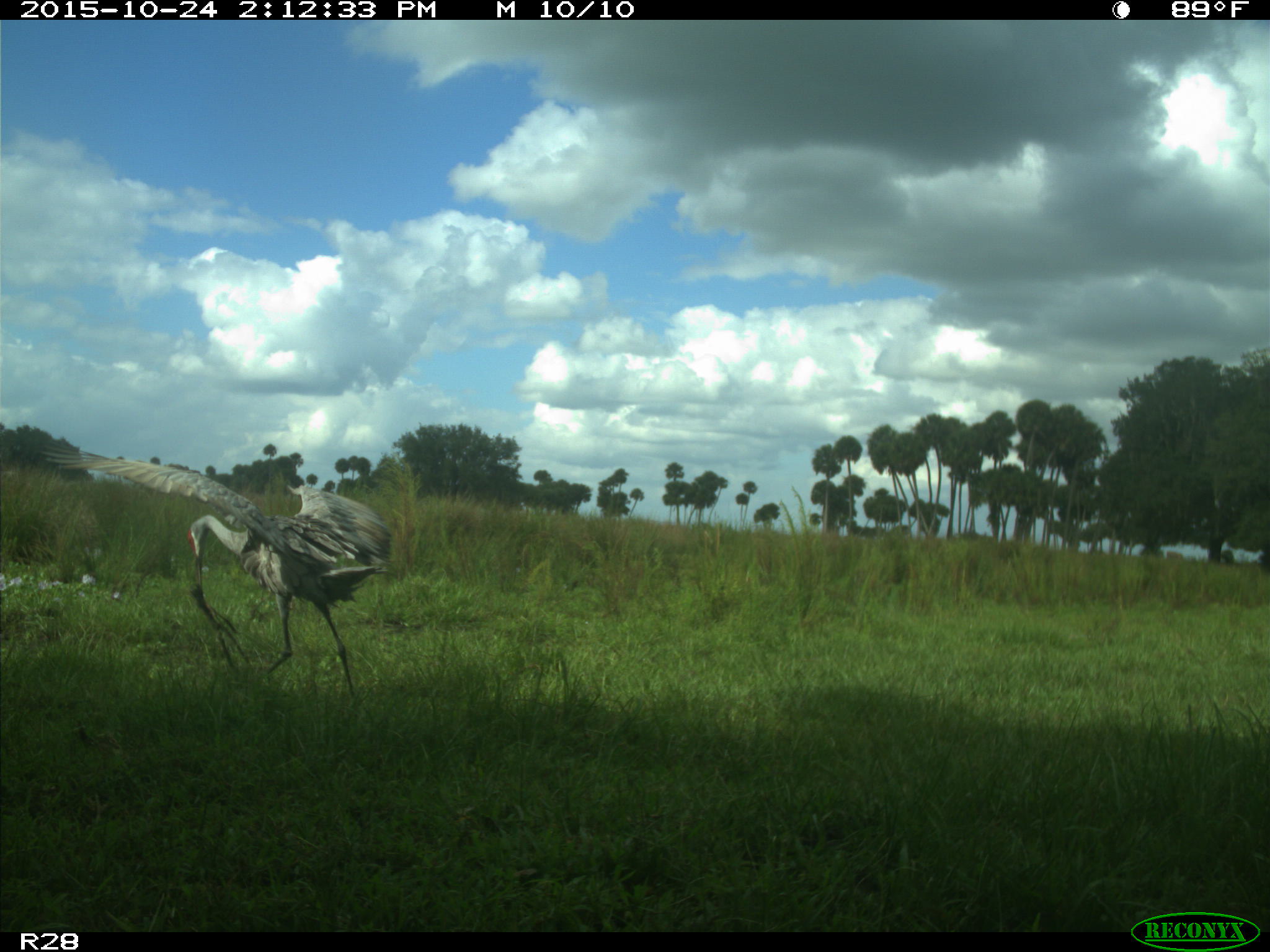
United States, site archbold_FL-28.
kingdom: Animalia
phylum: Chordata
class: Aves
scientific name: Aves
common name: birds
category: unidentified bird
Unidentified bird (birds) (Aves).